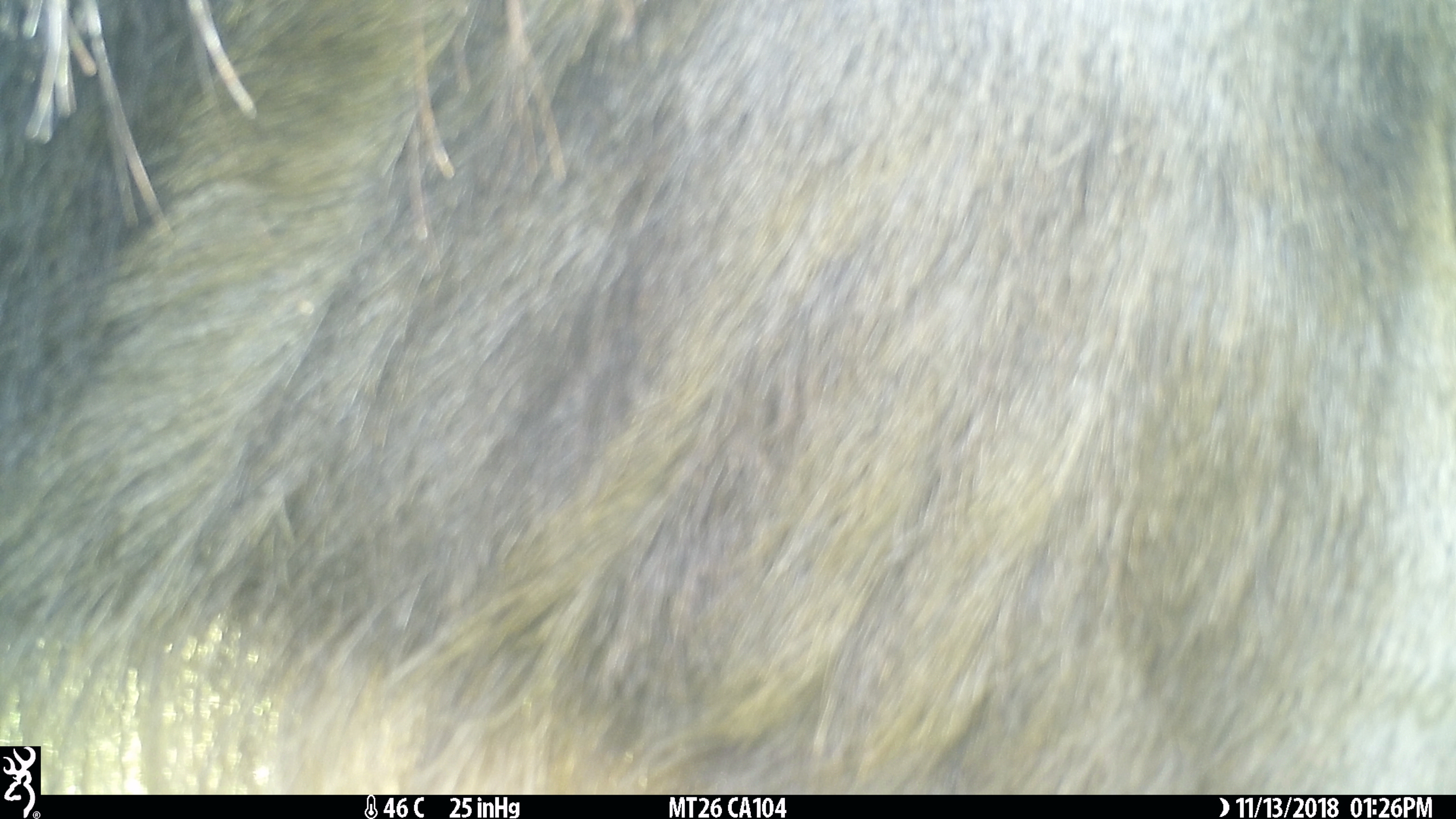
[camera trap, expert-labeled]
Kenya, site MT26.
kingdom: Animalia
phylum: Chordata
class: Mammalia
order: Artiodactyla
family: Bovidae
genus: Connochaetes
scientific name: Connochaetes taurinus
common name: blue wildebeest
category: wildebeest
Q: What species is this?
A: Wildebeest (blue wildebeest) (Connochaetes taurinus).